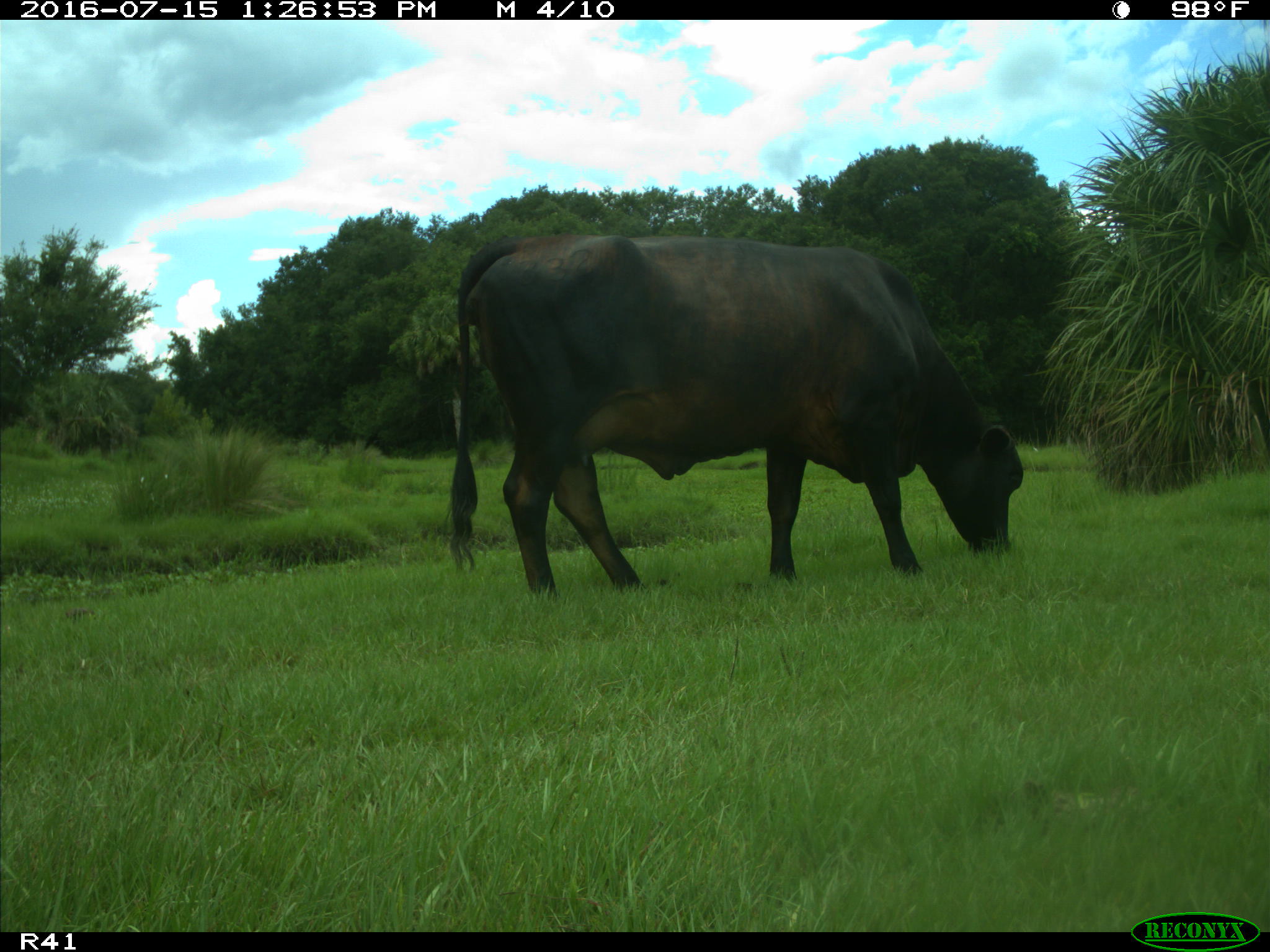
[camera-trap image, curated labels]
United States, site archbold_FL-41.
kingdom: Animalia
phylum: Chordata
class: Mammalia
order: Artiodactyla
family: Bovidae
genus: Bos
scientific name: Bos taurus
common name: domestic cow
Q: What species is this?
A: Bos taurus (domestic cow).